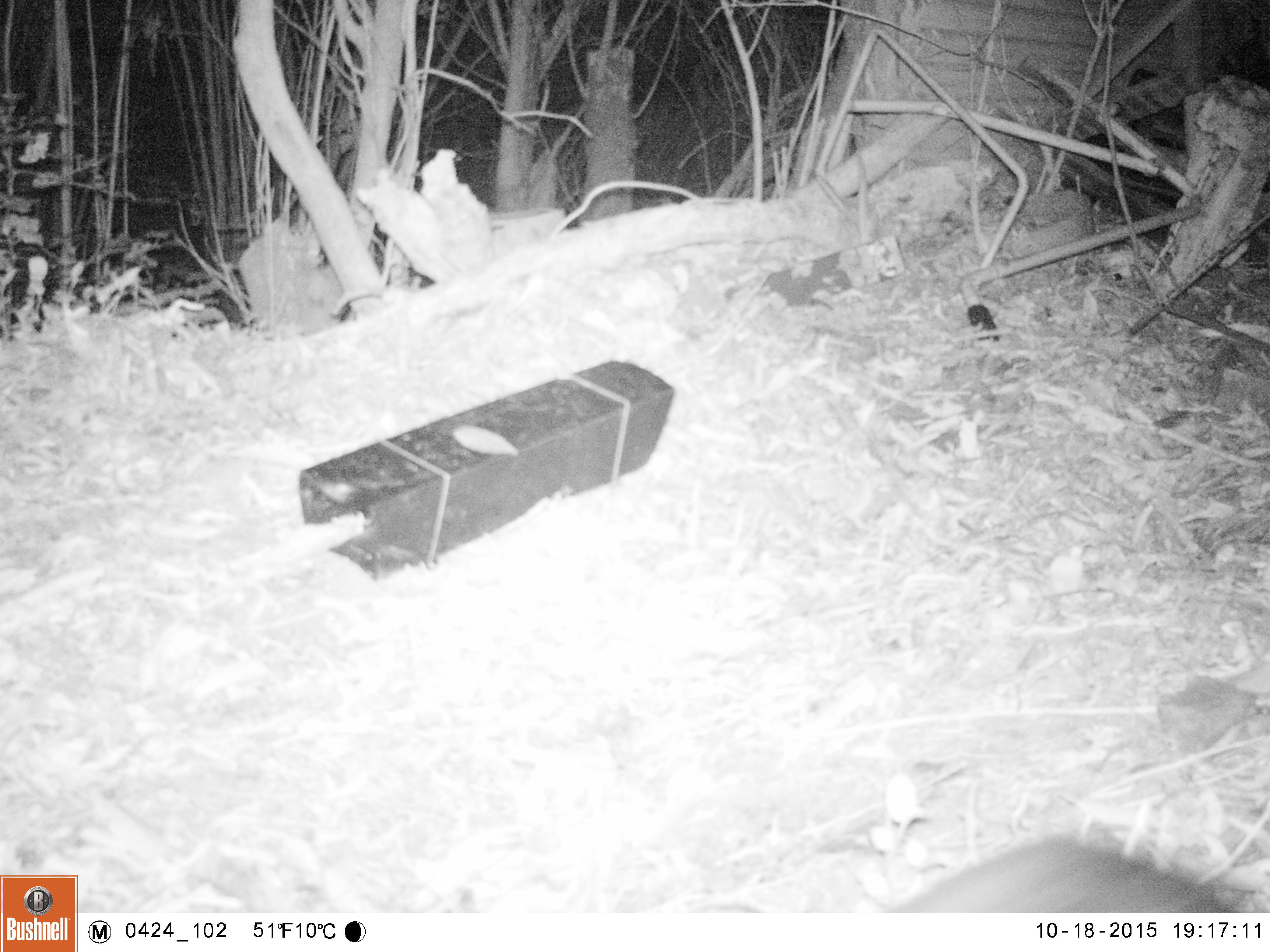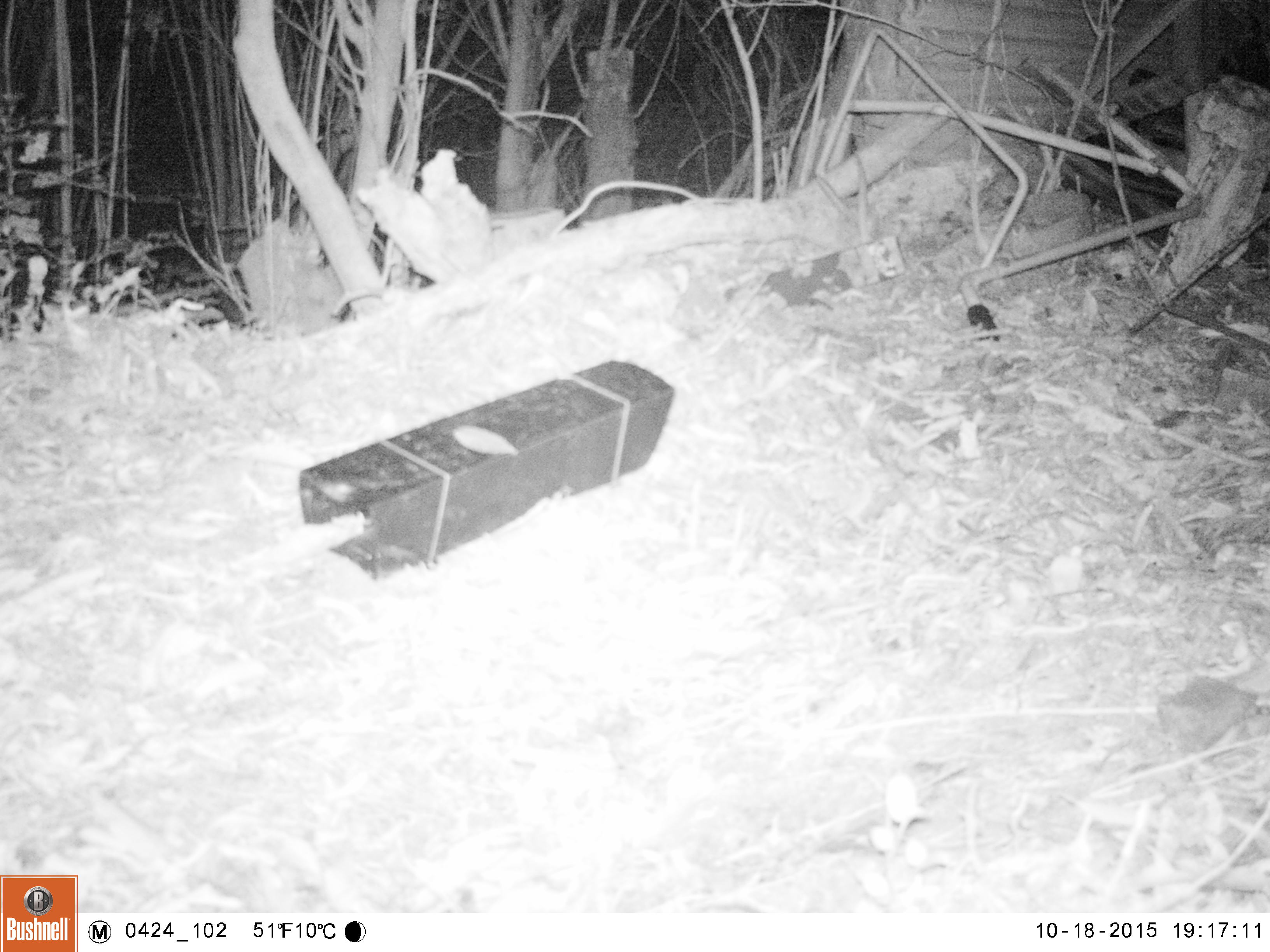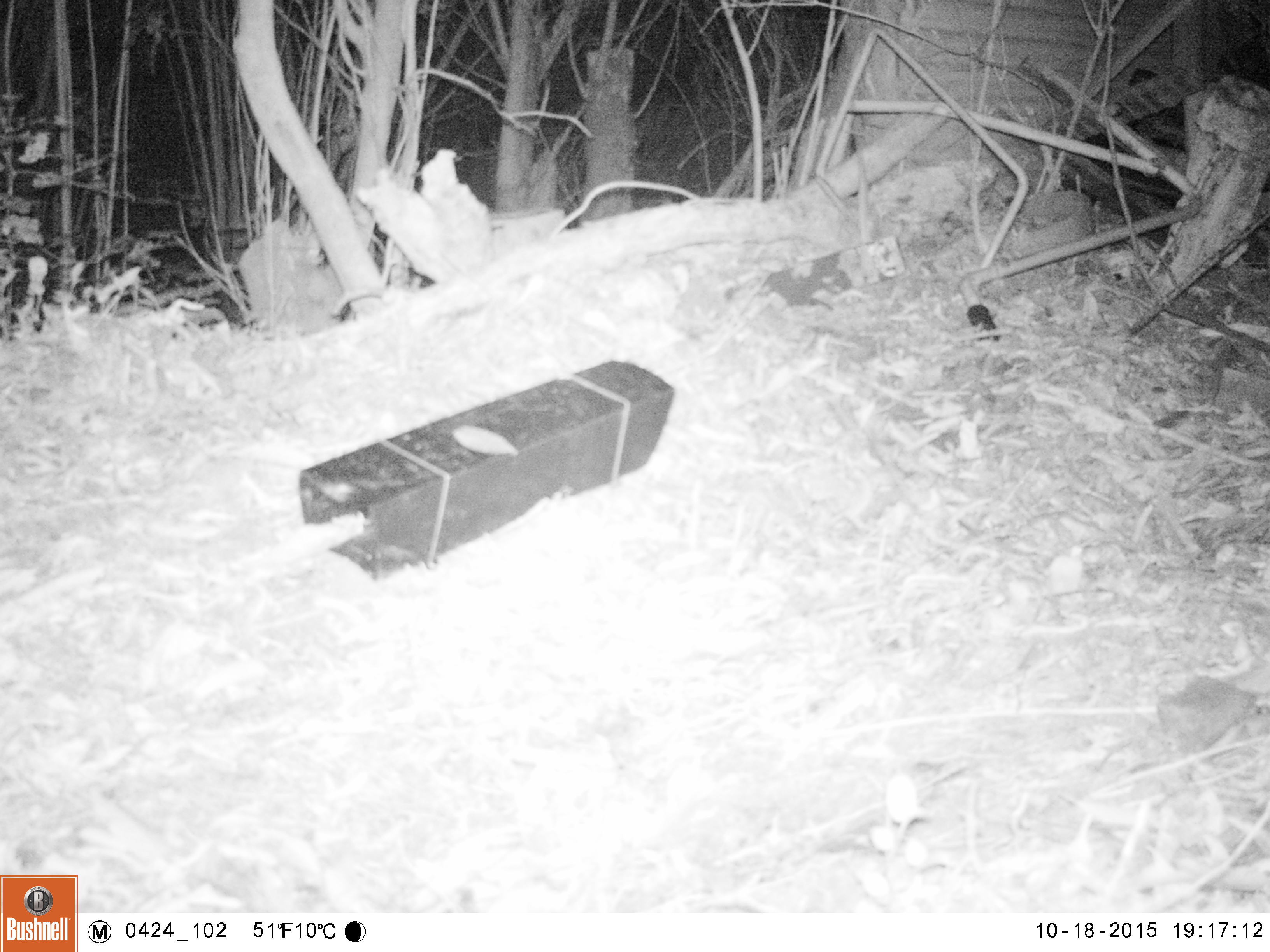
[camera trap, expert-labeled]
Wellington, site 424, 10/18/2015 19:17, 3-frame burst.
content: unidentified animal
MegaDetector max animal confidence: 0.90